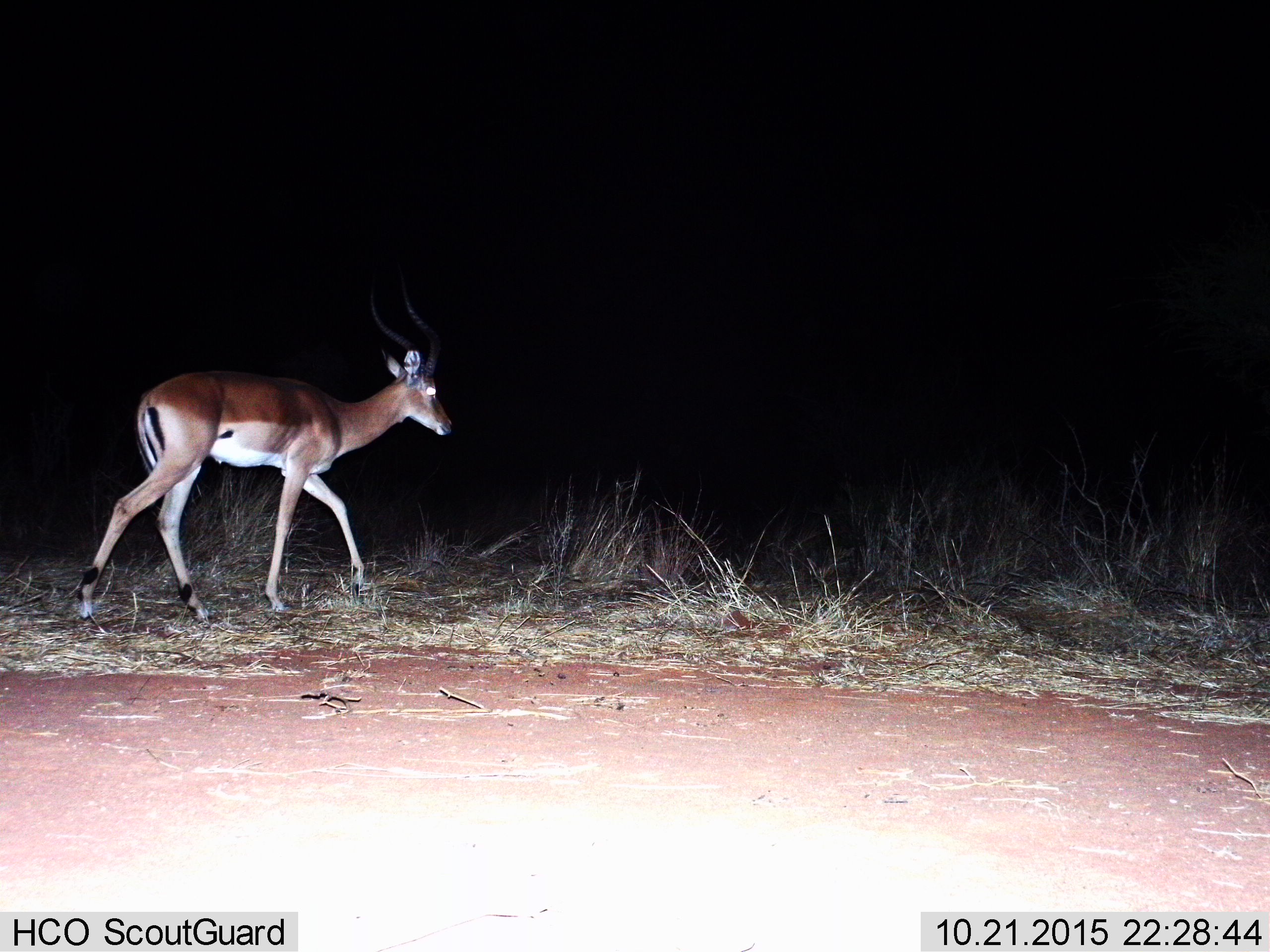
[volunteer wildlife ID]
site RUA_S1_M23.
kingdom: Animalia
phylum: Chordata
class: Mammalia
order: Artiodactyla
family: Bovidae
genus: Aepyceros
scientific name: Aepyceros melampus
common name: impala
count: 1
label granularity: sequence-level